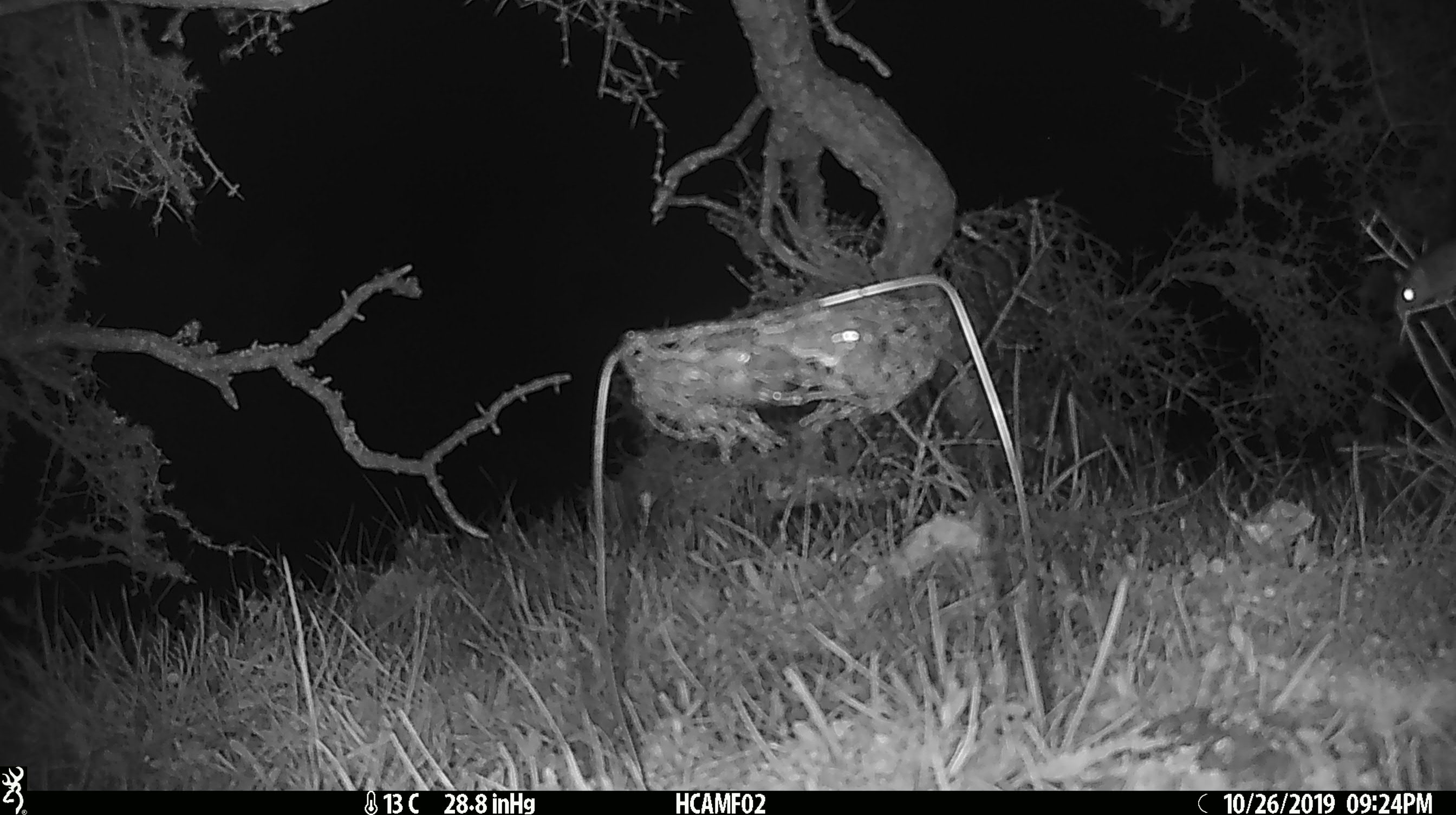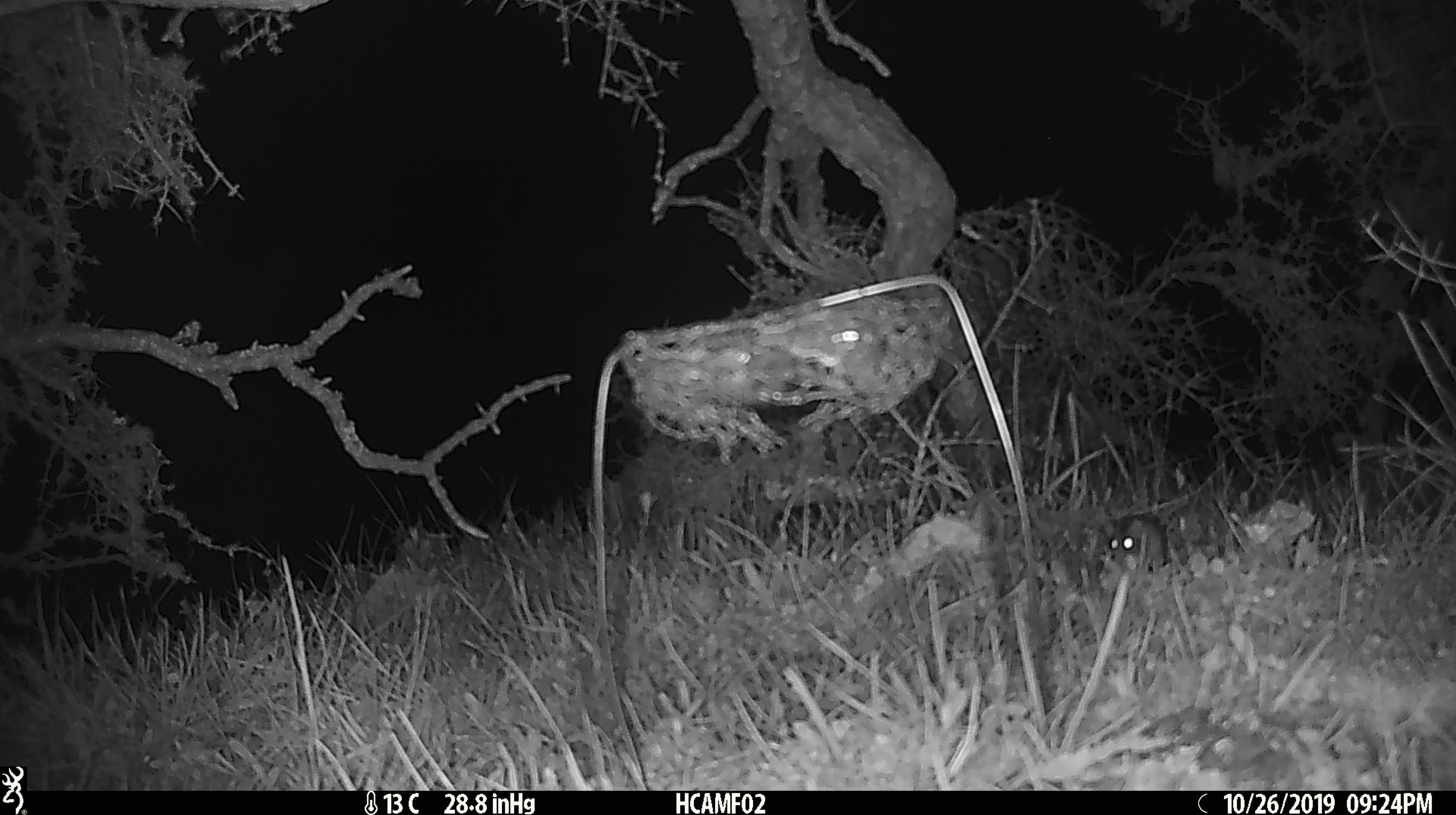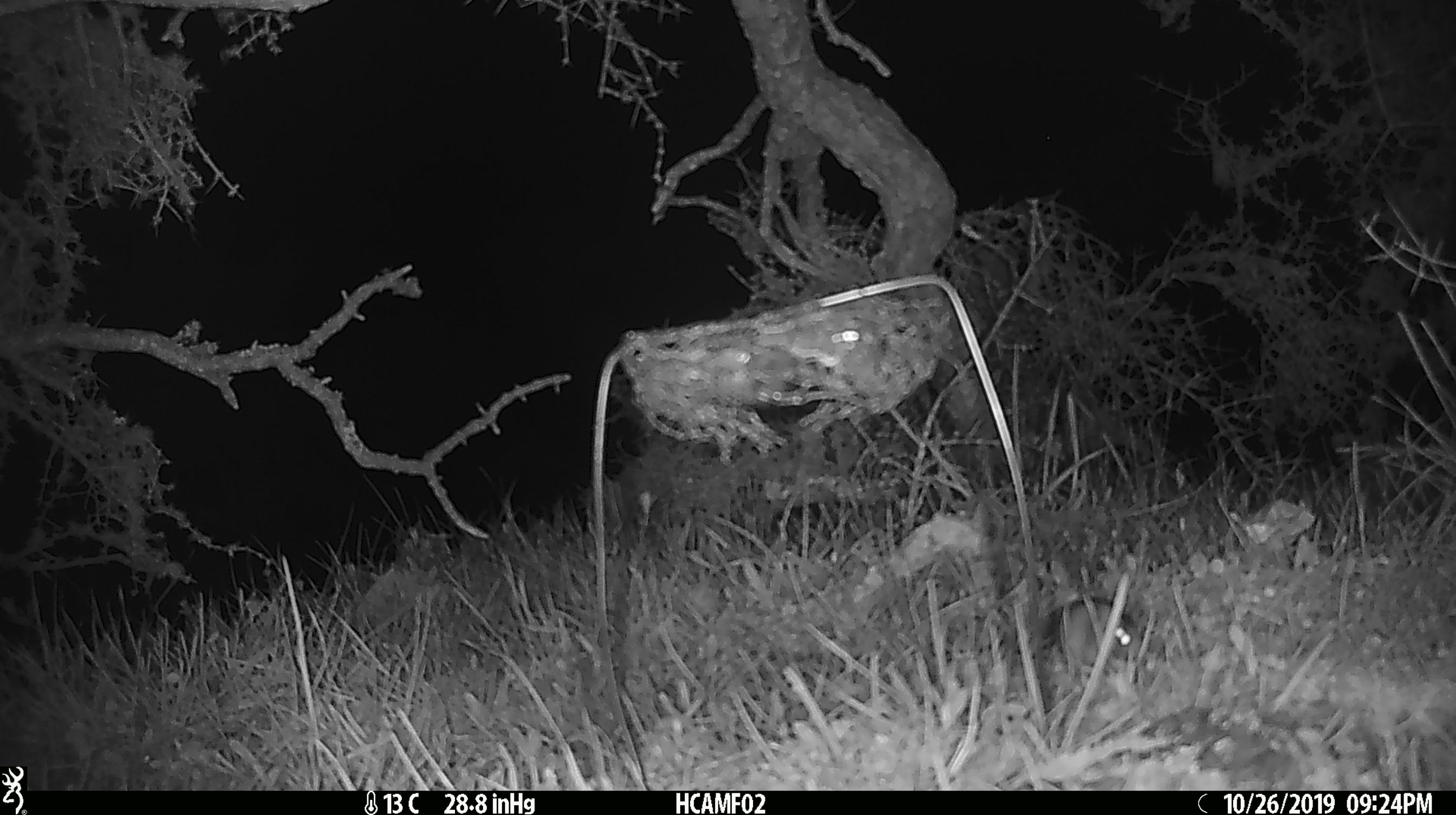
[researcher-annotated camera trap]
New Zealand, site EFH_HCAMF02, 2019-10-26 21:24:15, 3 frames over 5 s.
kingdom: Animalia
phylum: Chordata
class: Mammalia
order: Rodentia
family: Muridae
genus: Mus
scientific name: Mus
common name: mouse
Mouse (Mus).